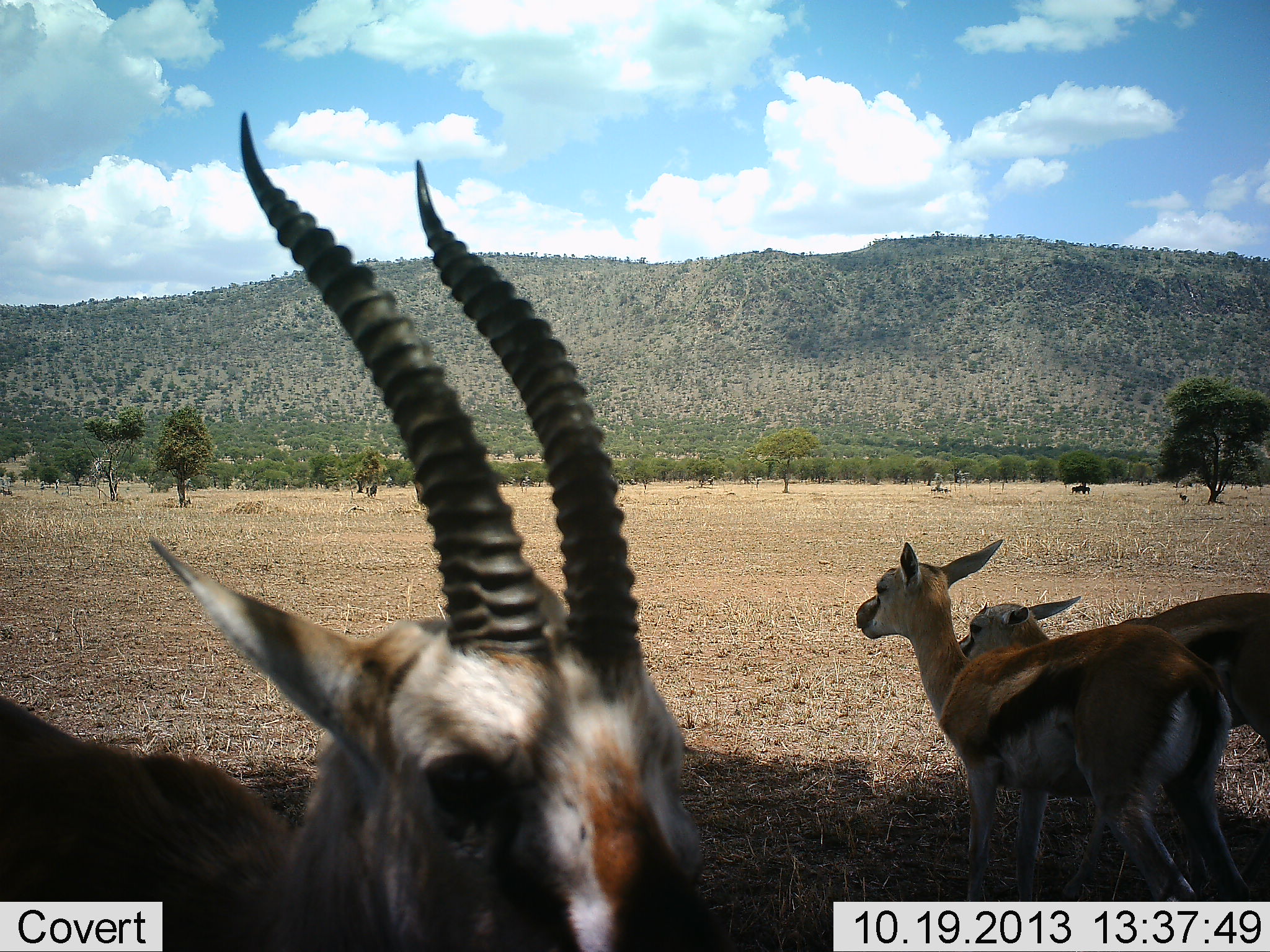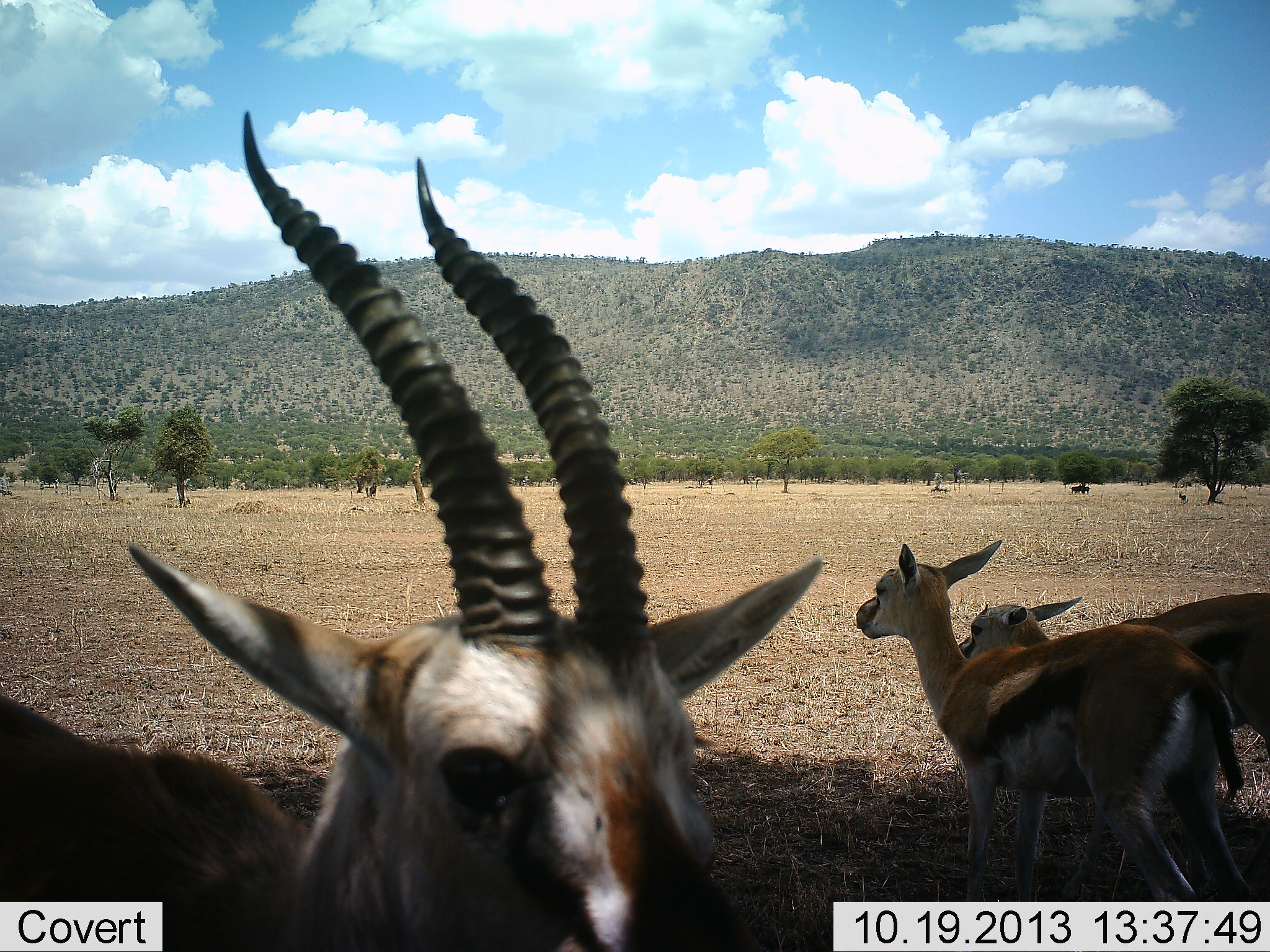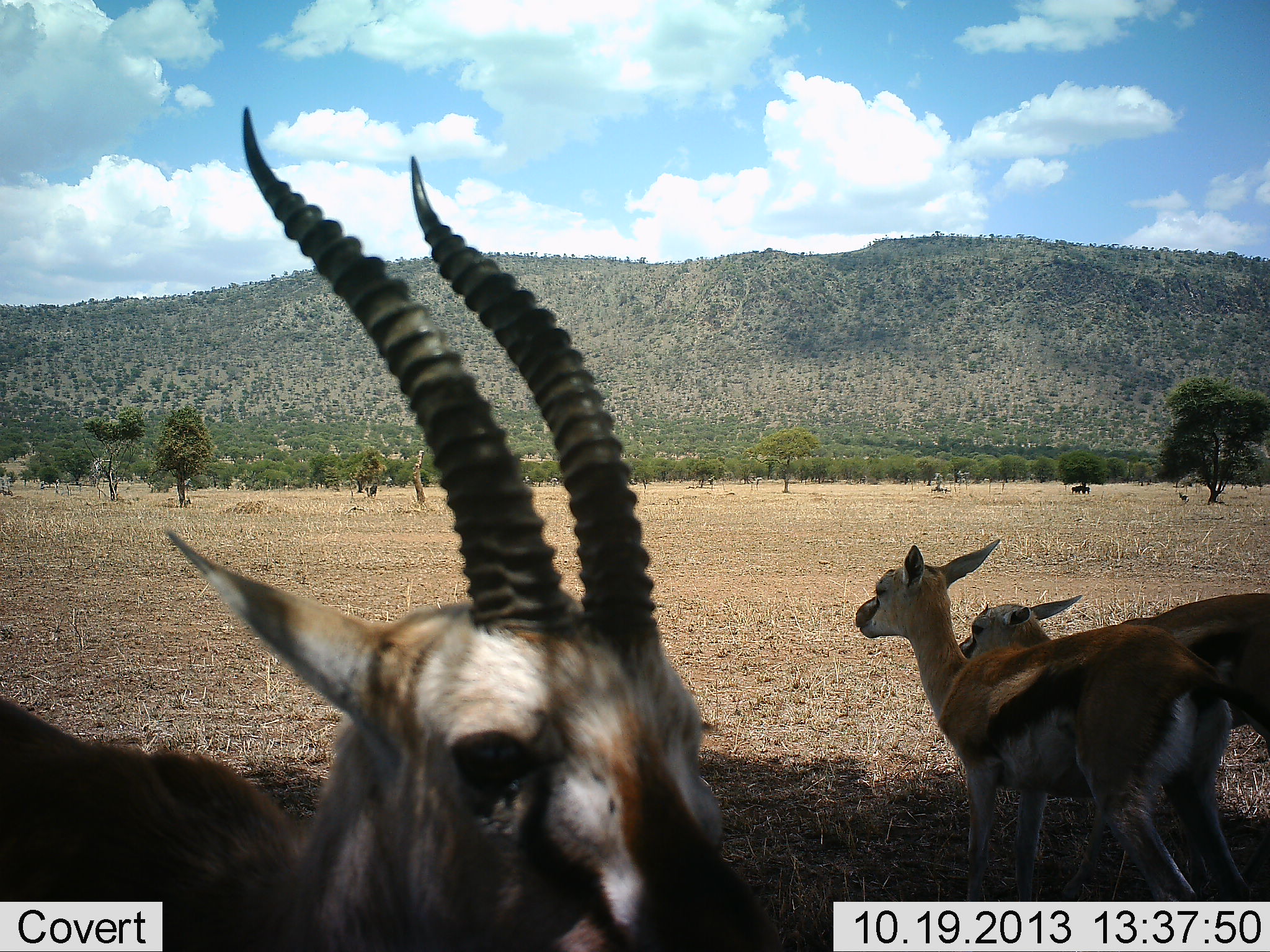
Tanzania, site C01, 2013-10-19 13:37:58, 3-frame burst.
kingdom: Animalia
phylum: Chordata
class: Mammalia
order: Artiodactyla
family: Bovidae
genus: Eudorcas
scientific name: Eudorcas thomsonii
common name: thomson's gazelle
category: gazellethomsons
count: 3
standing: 100%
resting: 10%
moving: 0%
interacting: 0%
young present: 20%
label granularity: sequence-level